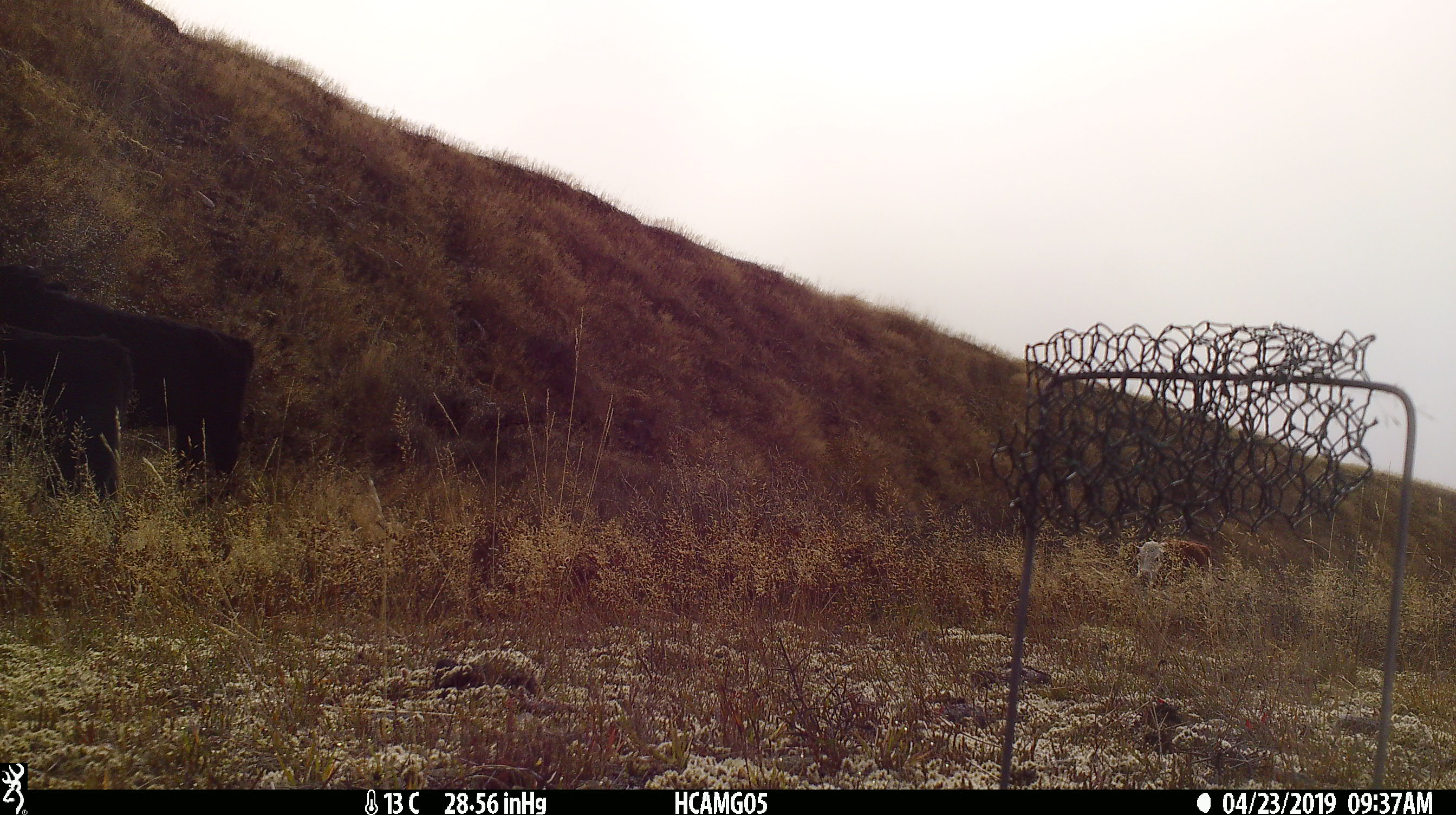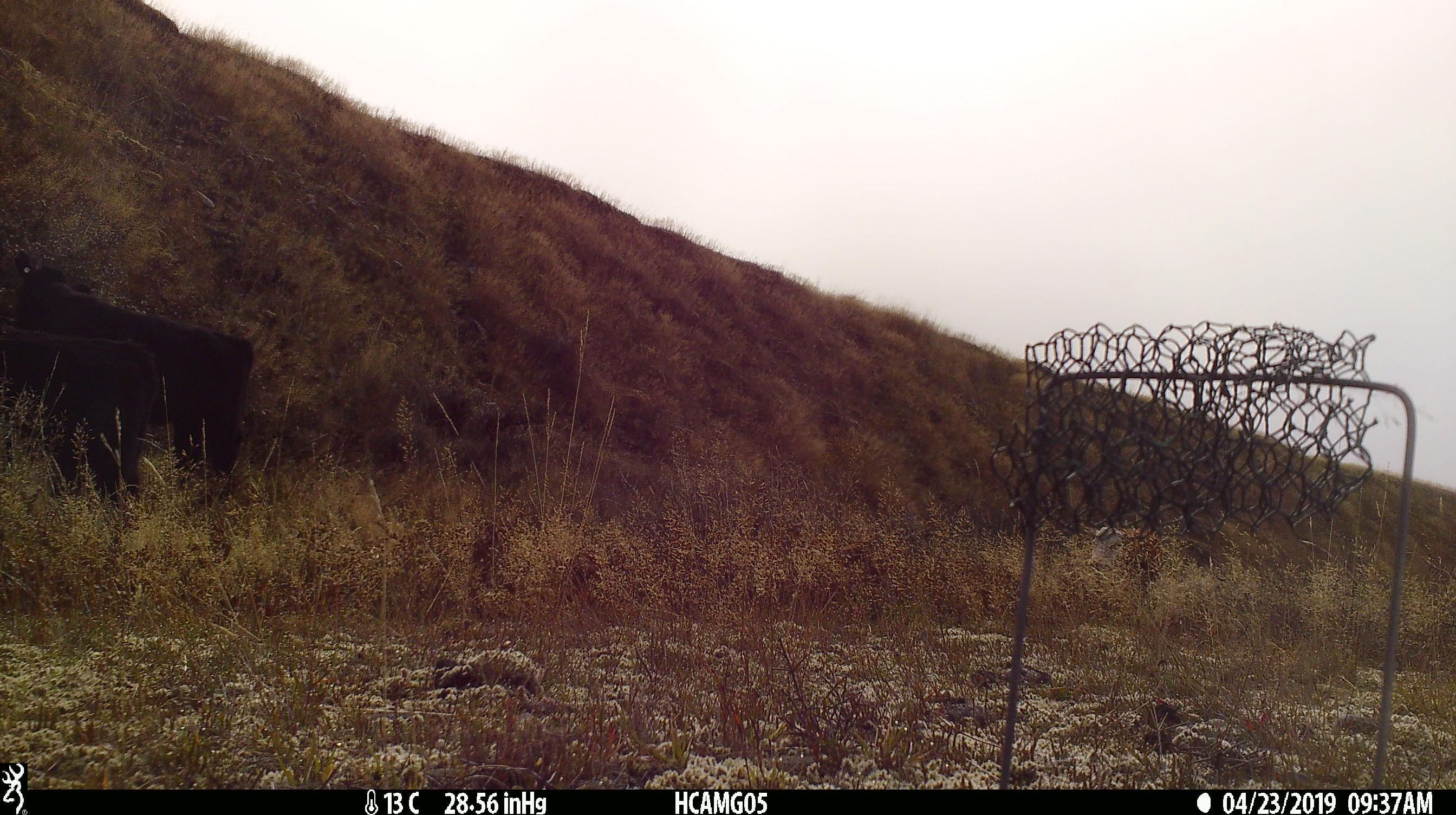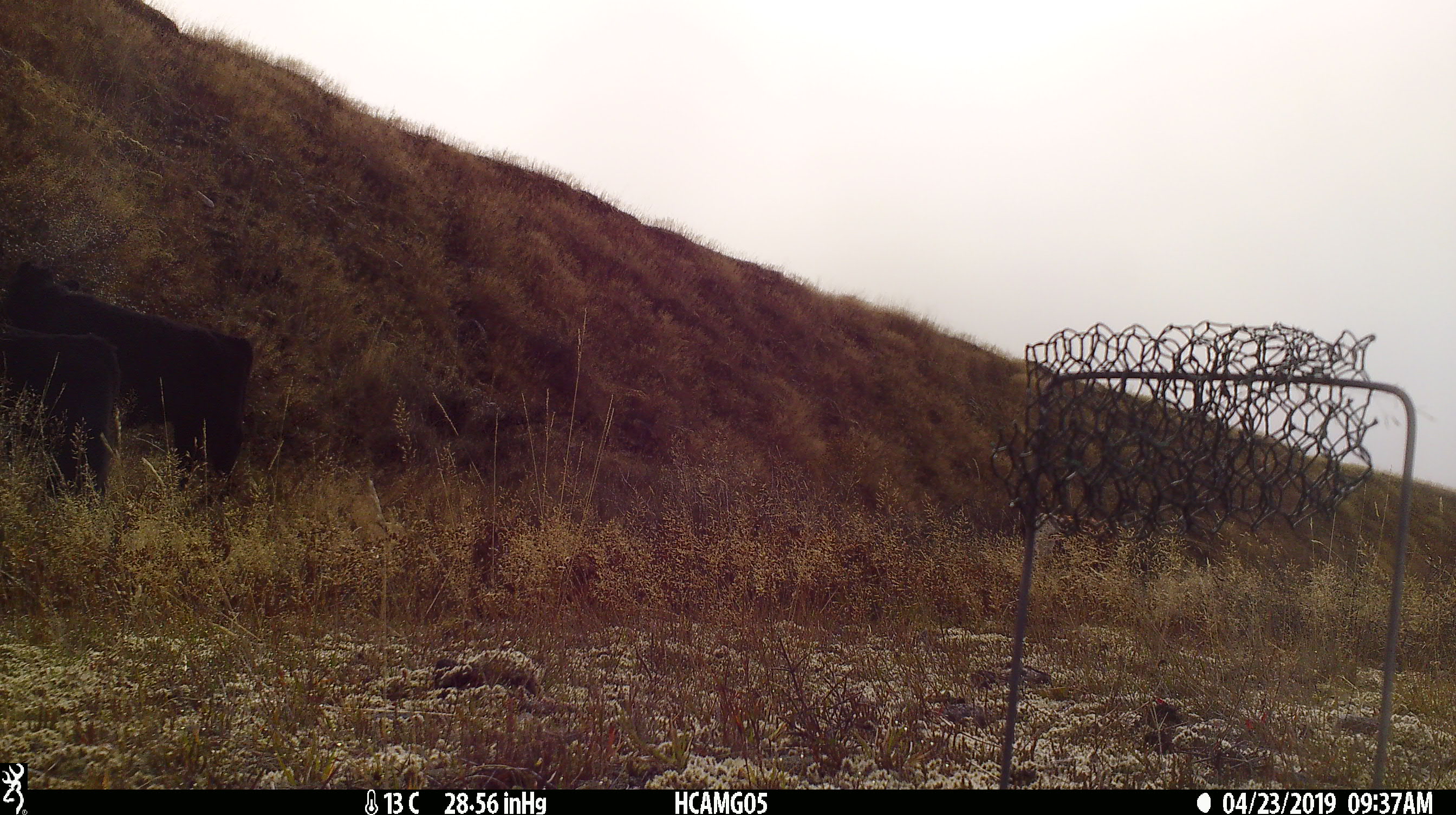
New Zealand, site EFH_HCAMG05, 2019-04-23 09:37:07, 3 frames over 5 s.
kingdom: Animalia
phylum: Chordata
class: Mammalia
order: Artiodactyla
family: Bovidae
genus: Bos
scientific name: Bos taurus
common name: domestic cow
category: cow